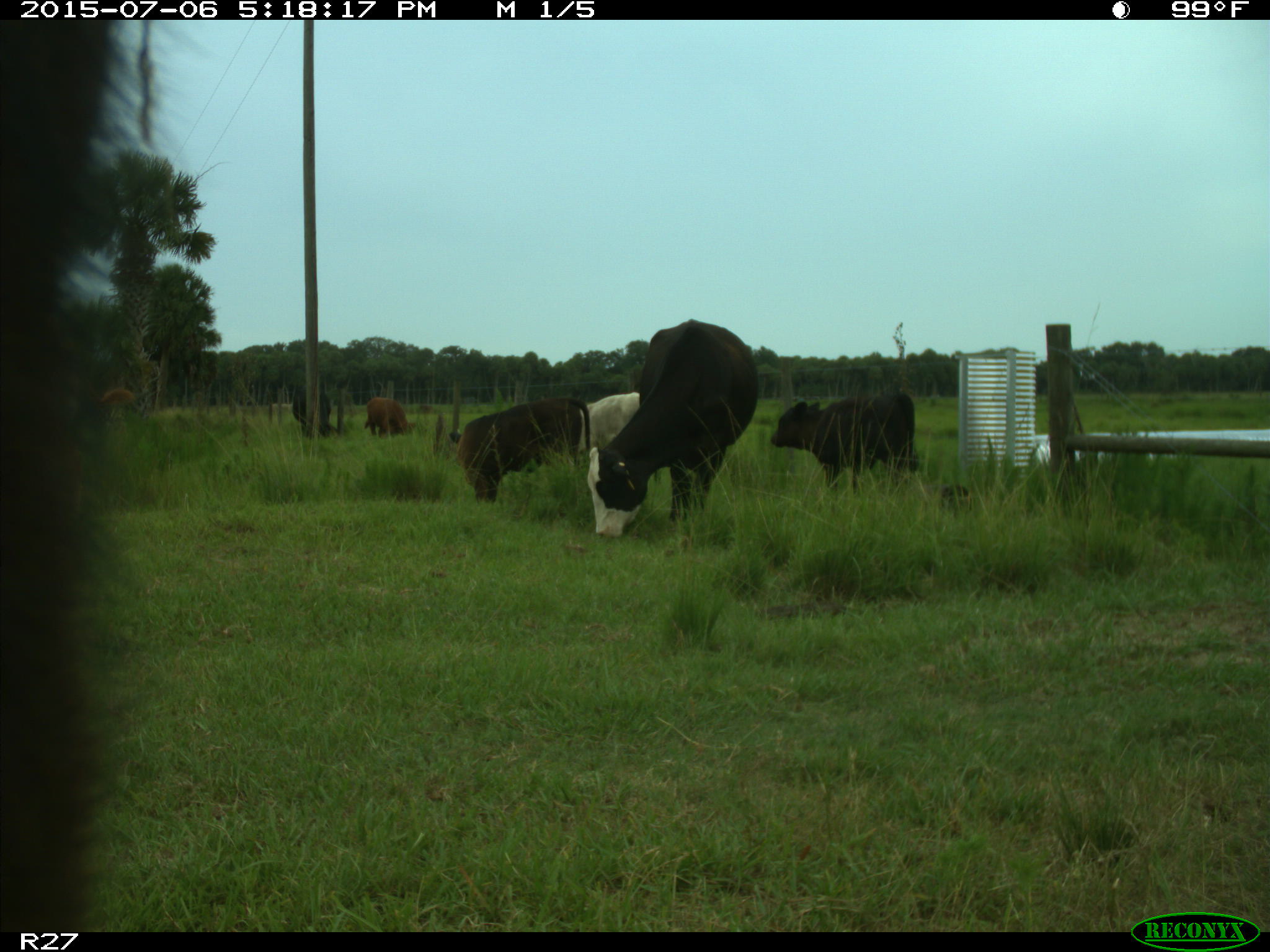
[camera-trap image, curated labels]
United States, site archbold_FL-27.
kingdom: Animalia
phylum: Chordata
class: Mammalia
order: Artiodactyla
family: Bovidae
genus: Bos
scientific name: Bos taurus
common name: domestic cow